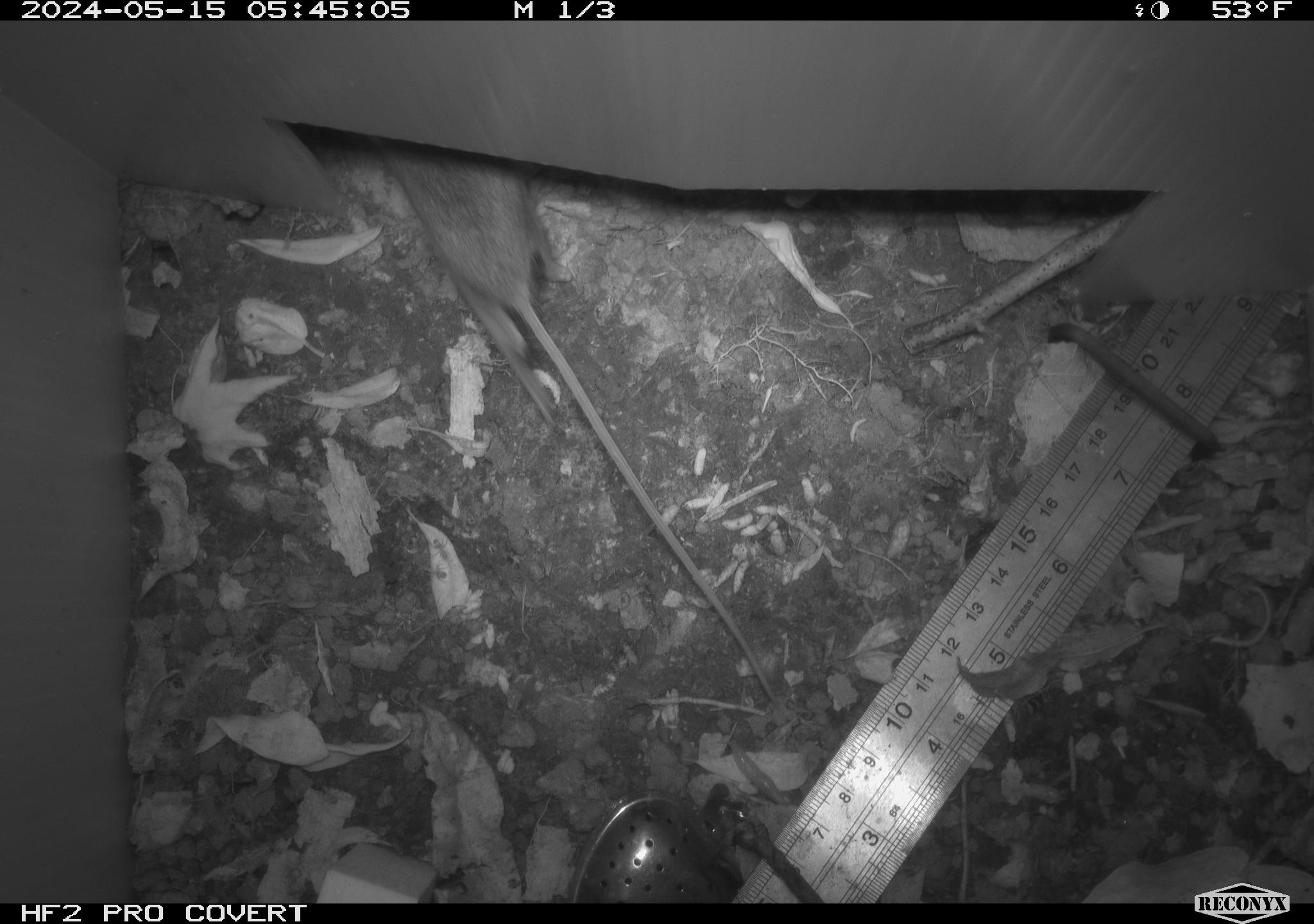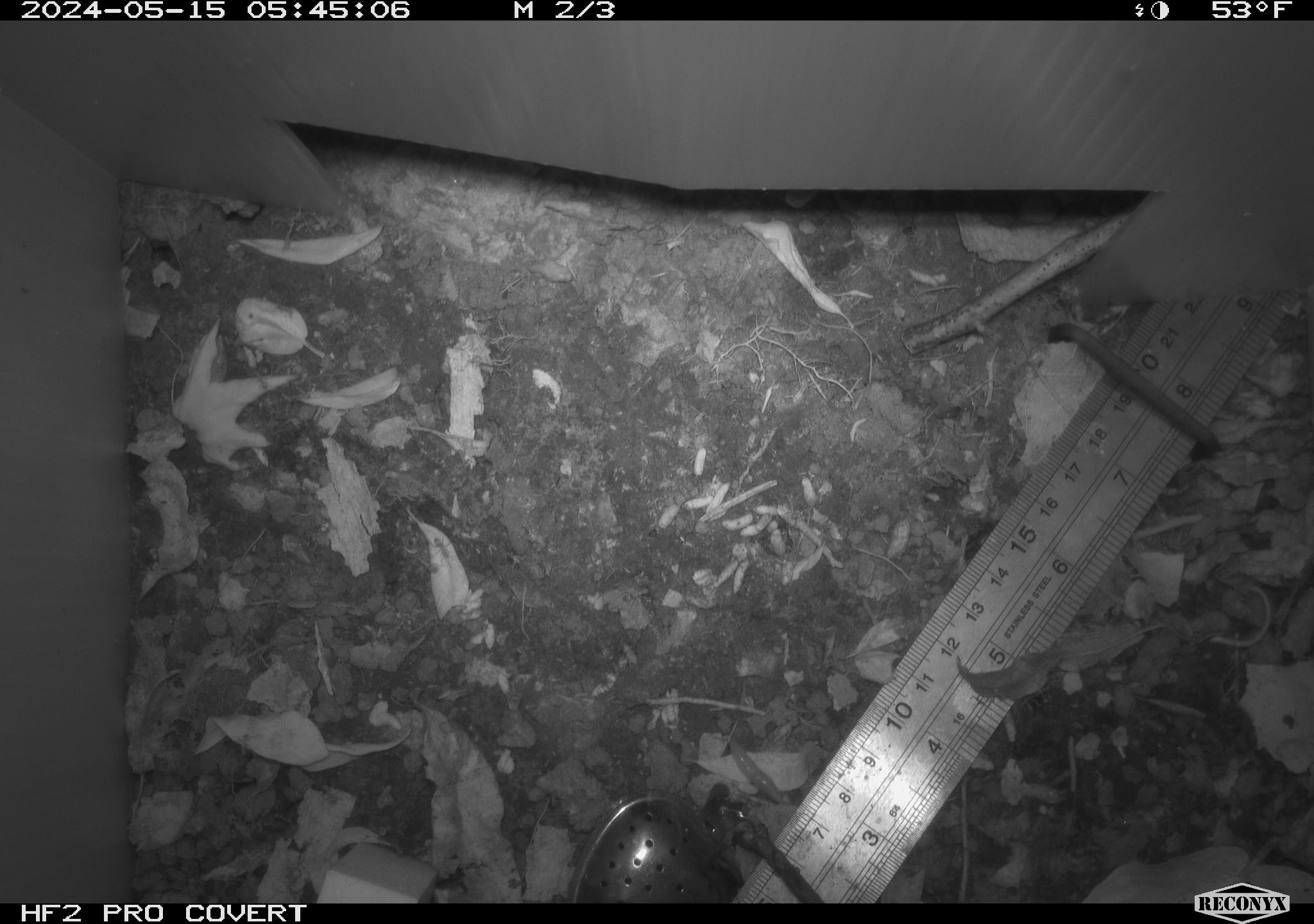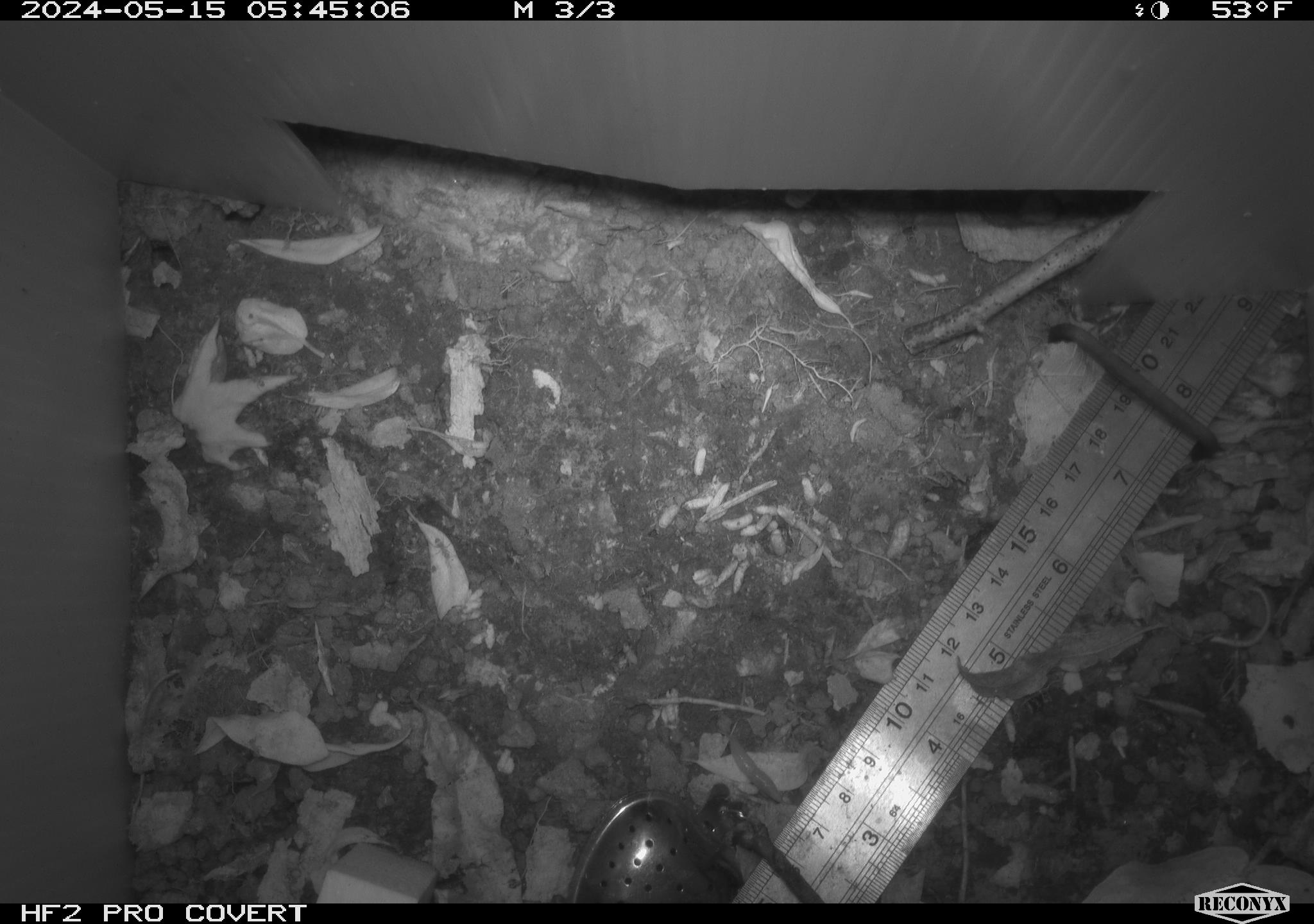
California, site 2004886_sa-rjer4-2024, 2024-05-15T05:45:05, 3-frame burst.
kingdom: Animalia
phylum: Chordata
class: Mammalia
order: Rodentia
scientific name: Rodentia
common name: mouse species